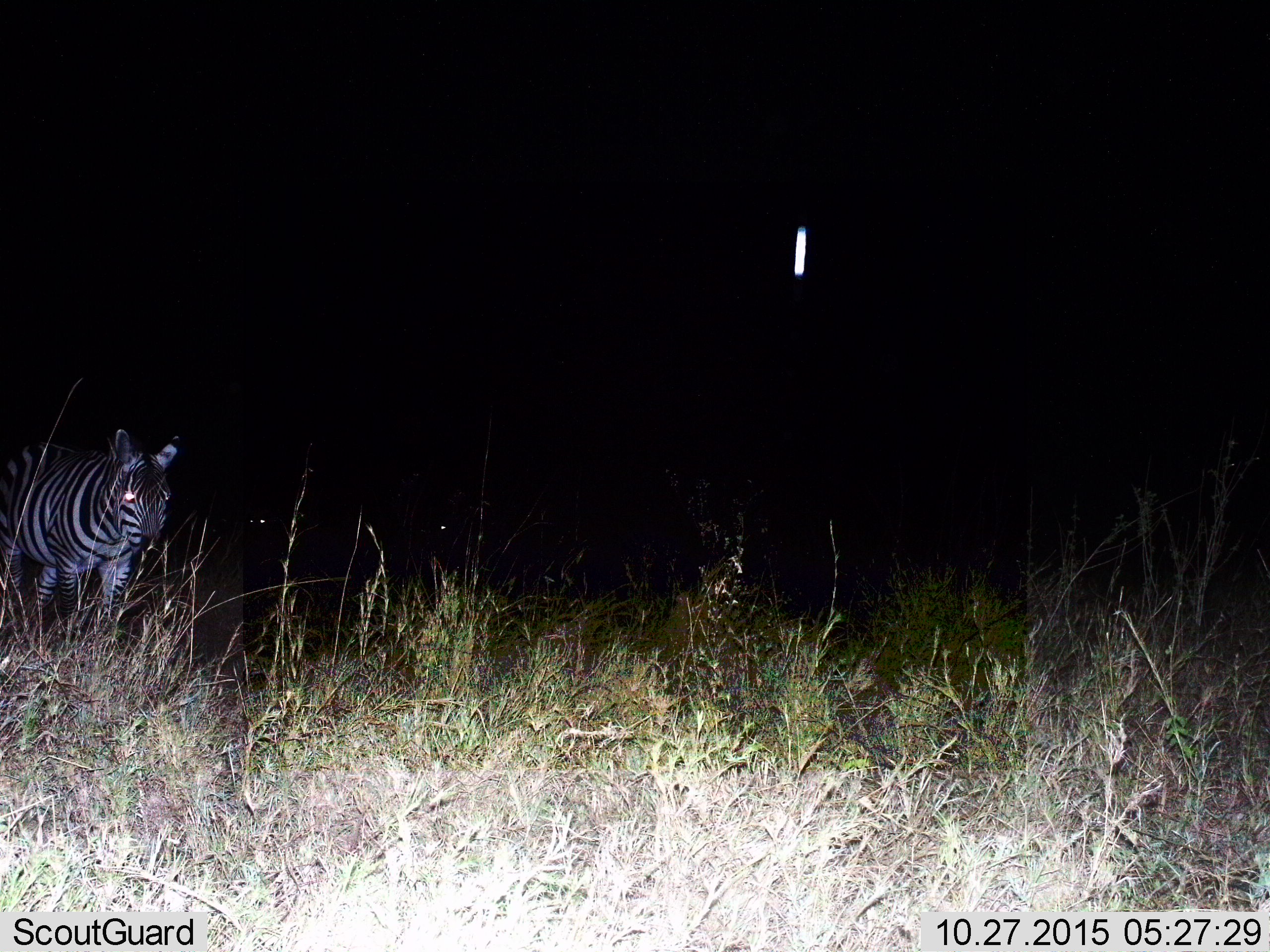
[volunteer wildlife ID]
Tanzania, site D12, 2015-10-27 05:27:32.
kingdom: Animalia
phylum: Chordata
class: Mammalia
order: Perissodactyla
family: Equidae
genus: Equus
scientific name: Equus quagga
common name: plains zebra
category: zebra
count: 1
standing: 50%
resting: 0%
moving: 55%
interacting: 0%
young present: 0%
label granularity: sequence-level